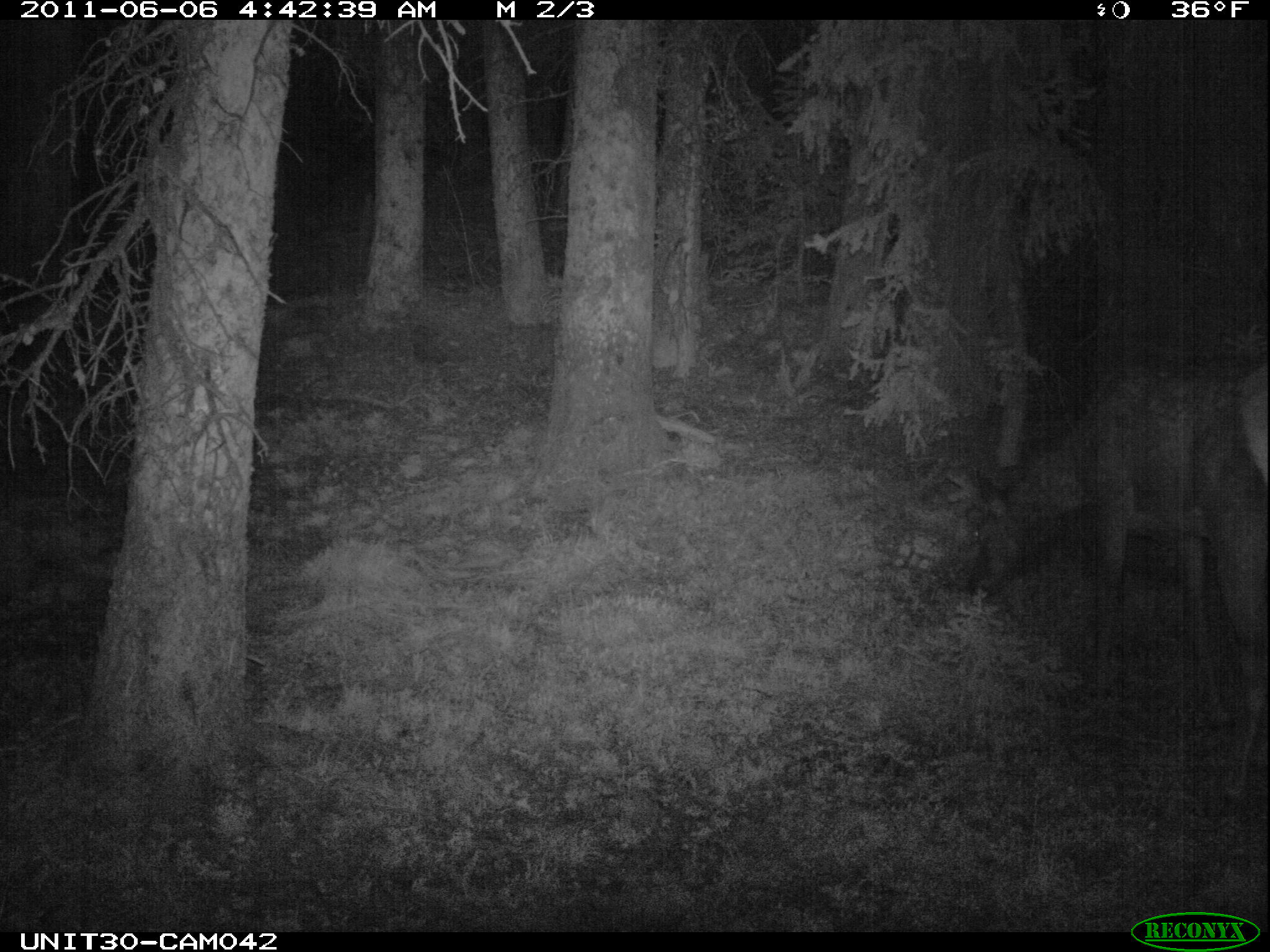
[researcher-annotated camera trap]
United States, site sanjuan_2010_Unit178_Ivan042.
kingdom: Animalia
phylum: Chordata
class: Mammalia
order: Artiodactyla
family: Cervidae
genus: Cervus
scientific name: Cervus elaphus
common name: red deer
Cervus elaphus (red deer).